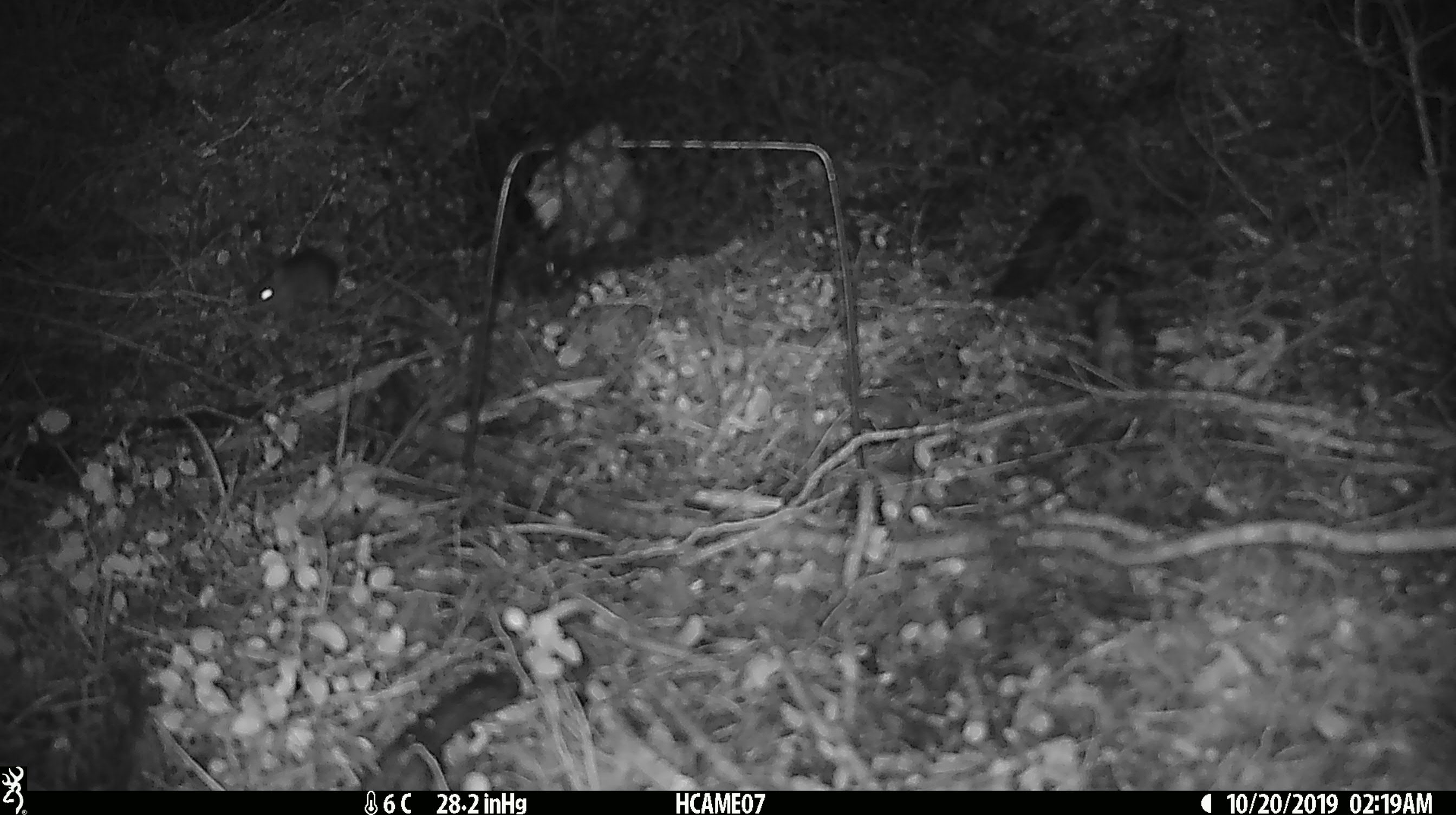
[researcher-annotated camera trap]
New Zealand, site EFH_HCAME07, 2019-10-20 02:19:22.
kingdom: Animalia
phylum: Chordata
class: Mammalia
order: Rodentia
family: Muridae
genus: Mus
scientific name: Mus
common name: mouse